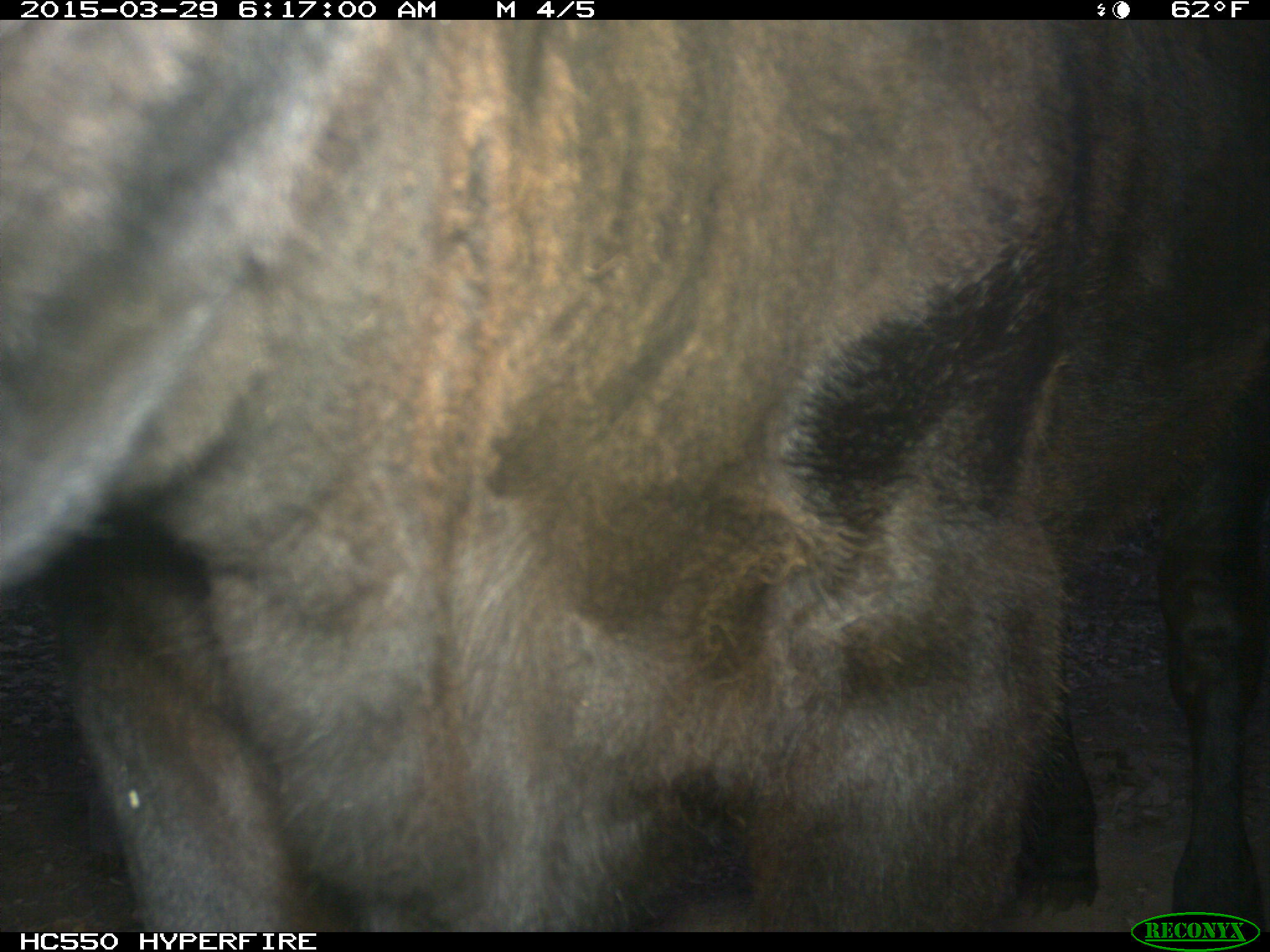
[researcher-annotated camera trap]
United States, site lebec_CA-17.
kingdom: Animalia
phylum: Chordata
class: Mammalia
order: Artiodactyla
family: Bovidae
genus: Bos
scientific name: Bos taurus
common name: domestic cow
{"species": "Bos taurus (domestic cow)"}